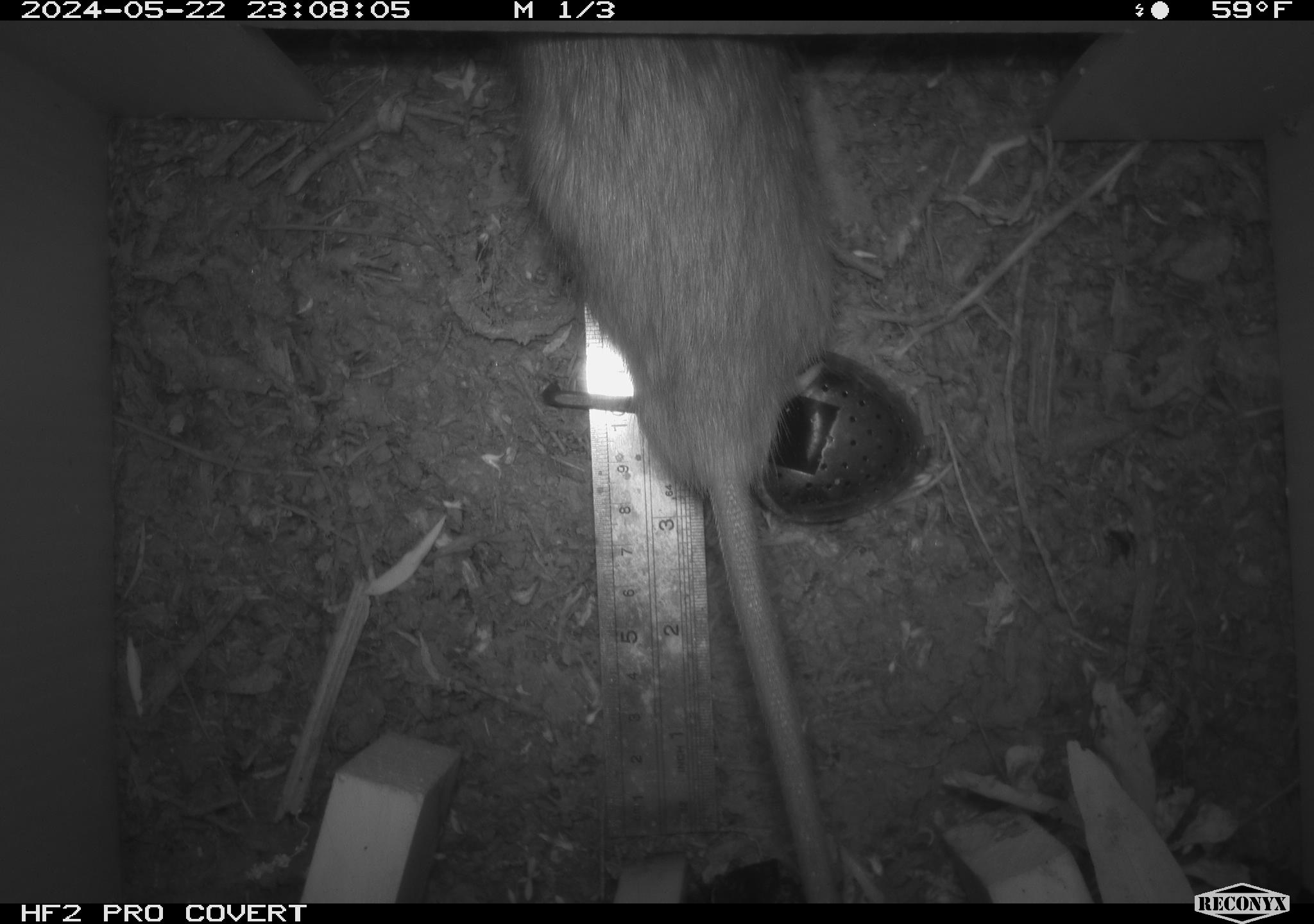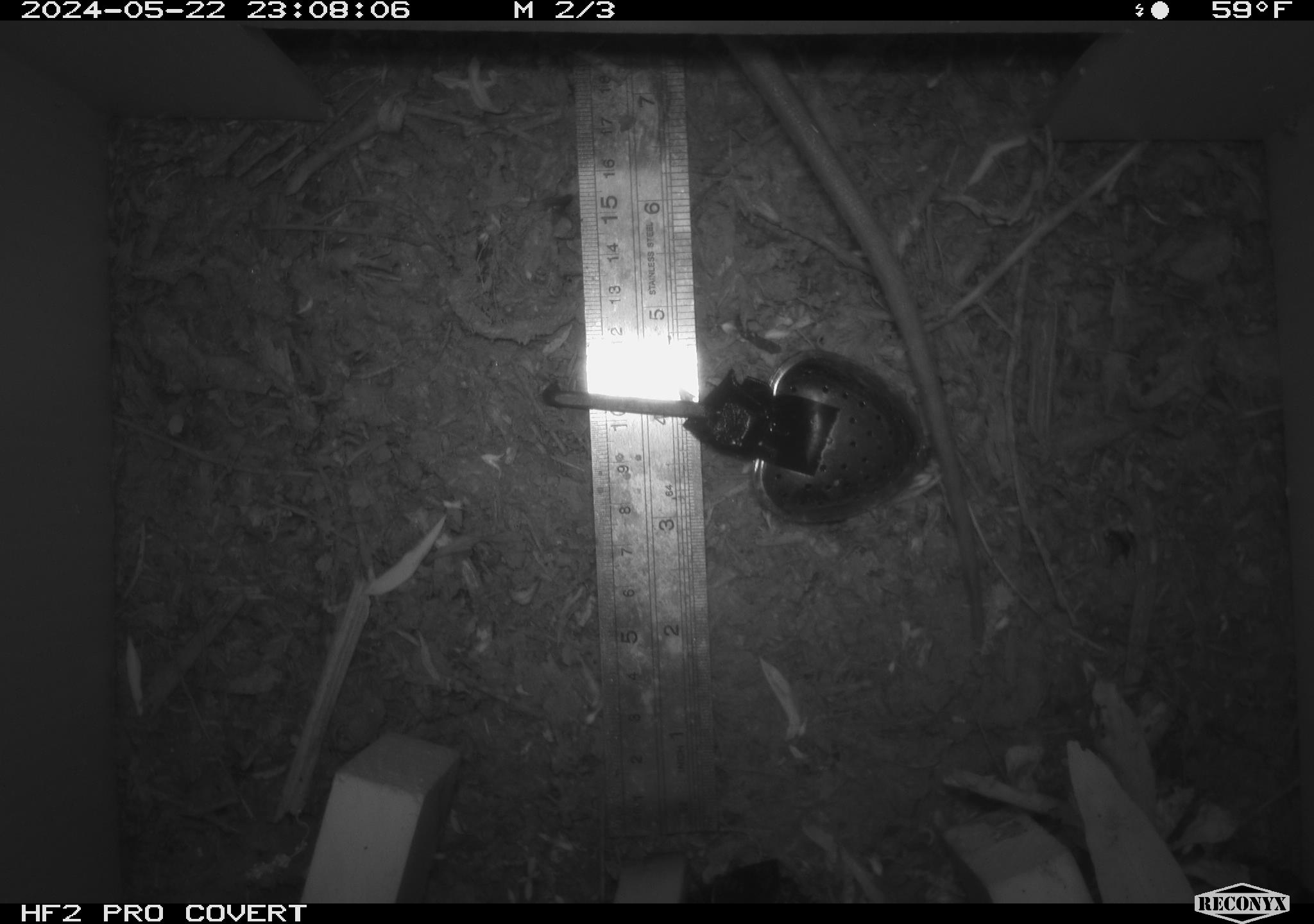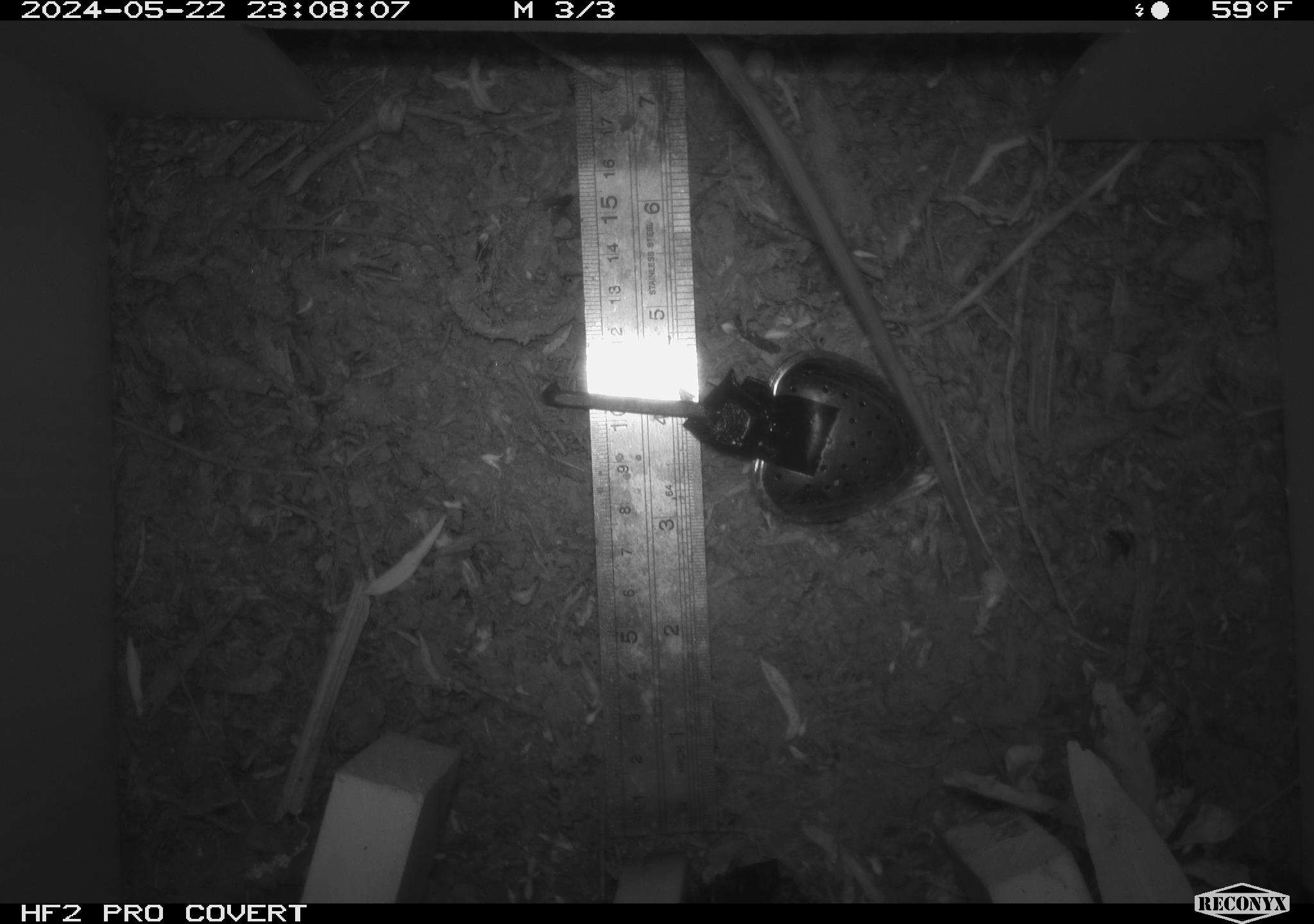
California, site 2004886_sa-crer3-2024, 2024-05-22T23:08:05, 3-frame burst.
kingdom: Animalia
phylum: Chordata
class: Mammalia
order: Rodentia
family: Muridae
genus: Rattus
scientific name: Rattus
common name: rat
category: rattus species